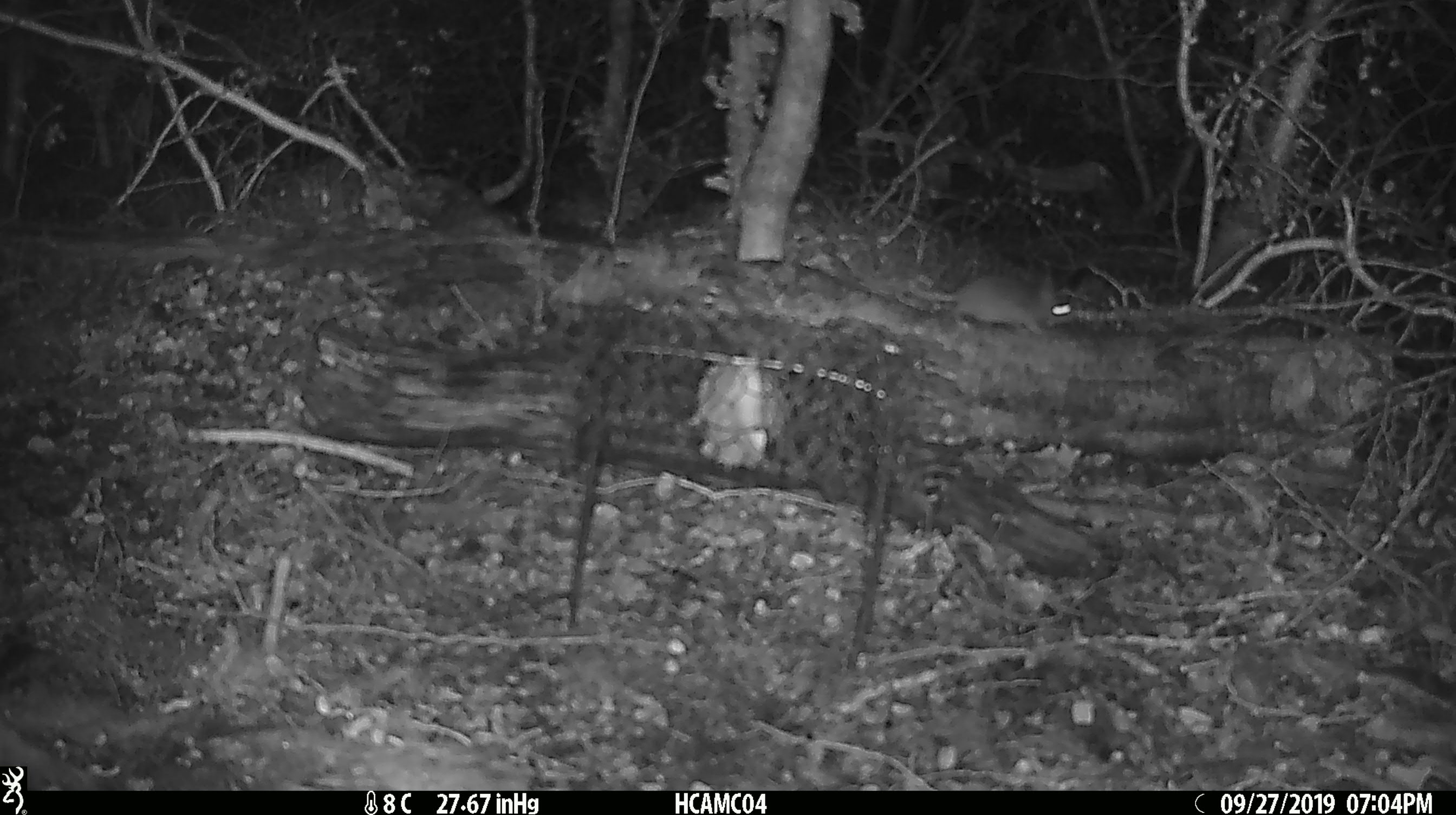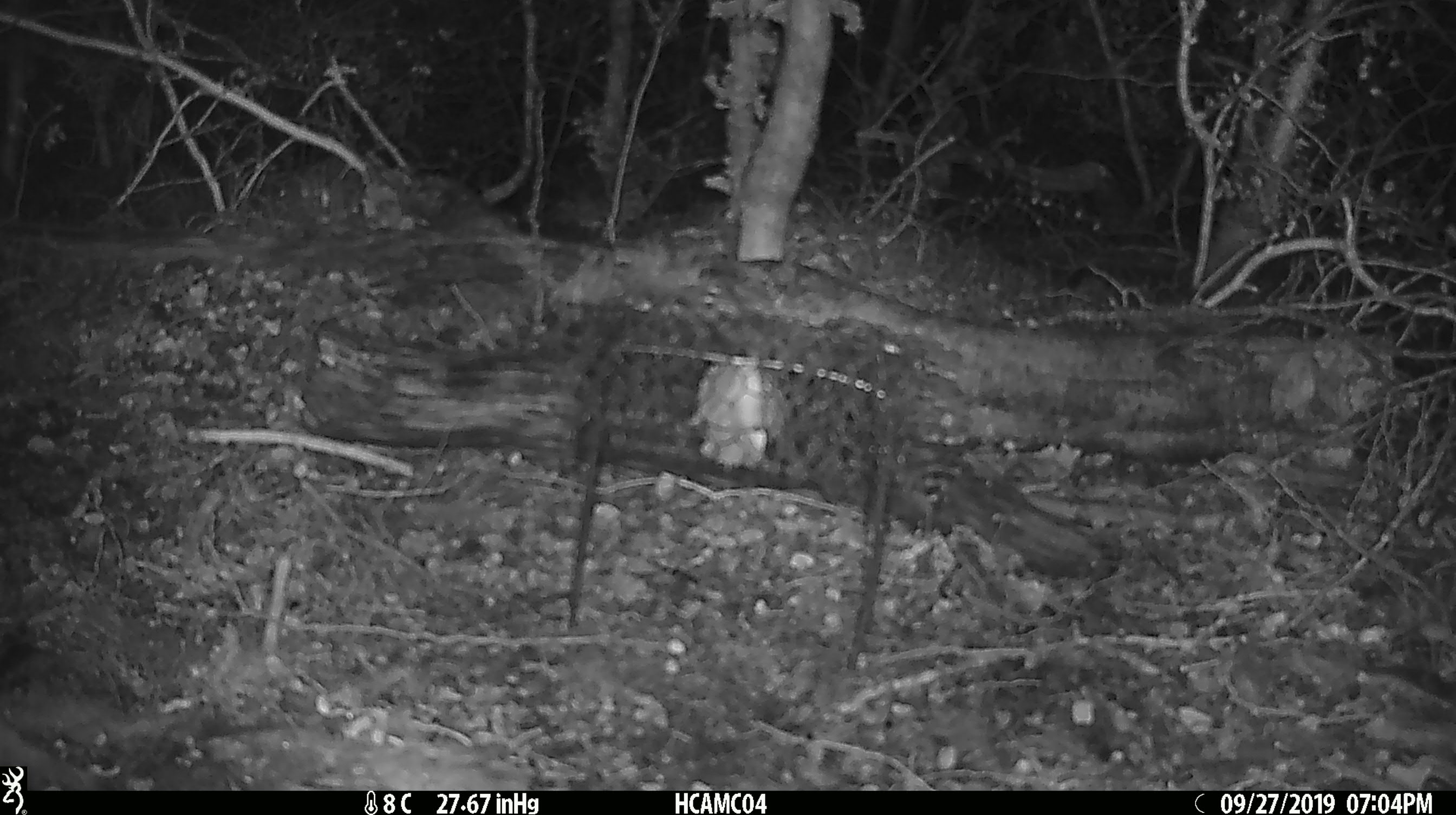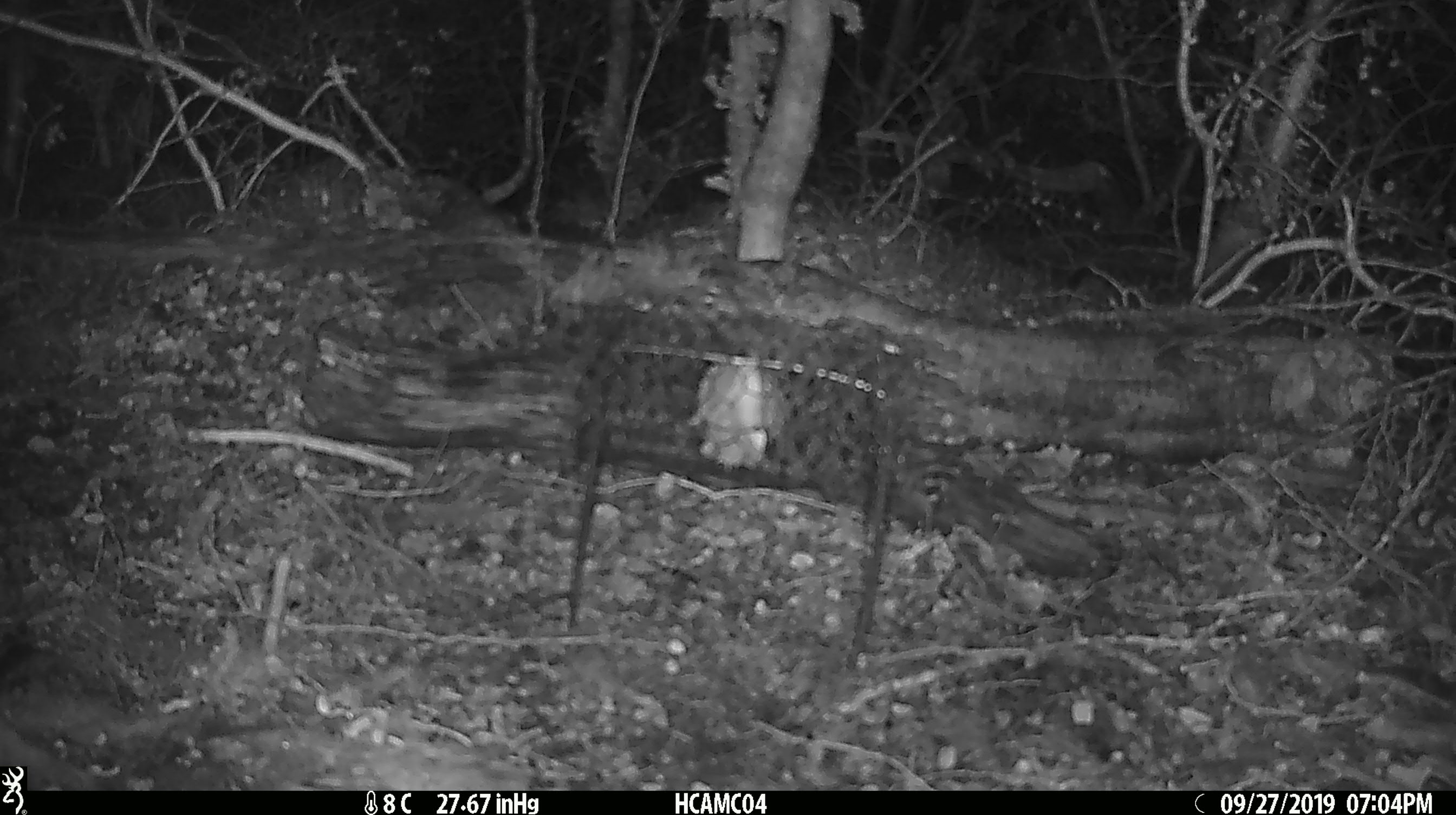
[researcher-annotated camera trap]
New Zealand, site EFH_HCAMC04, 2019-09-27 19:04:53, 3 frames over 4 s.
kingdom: Animalia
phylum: Chordata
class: Mammalia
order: Rodentia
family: Muridae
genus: Mus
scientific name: Mus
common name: mouse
Mouse (Mus).